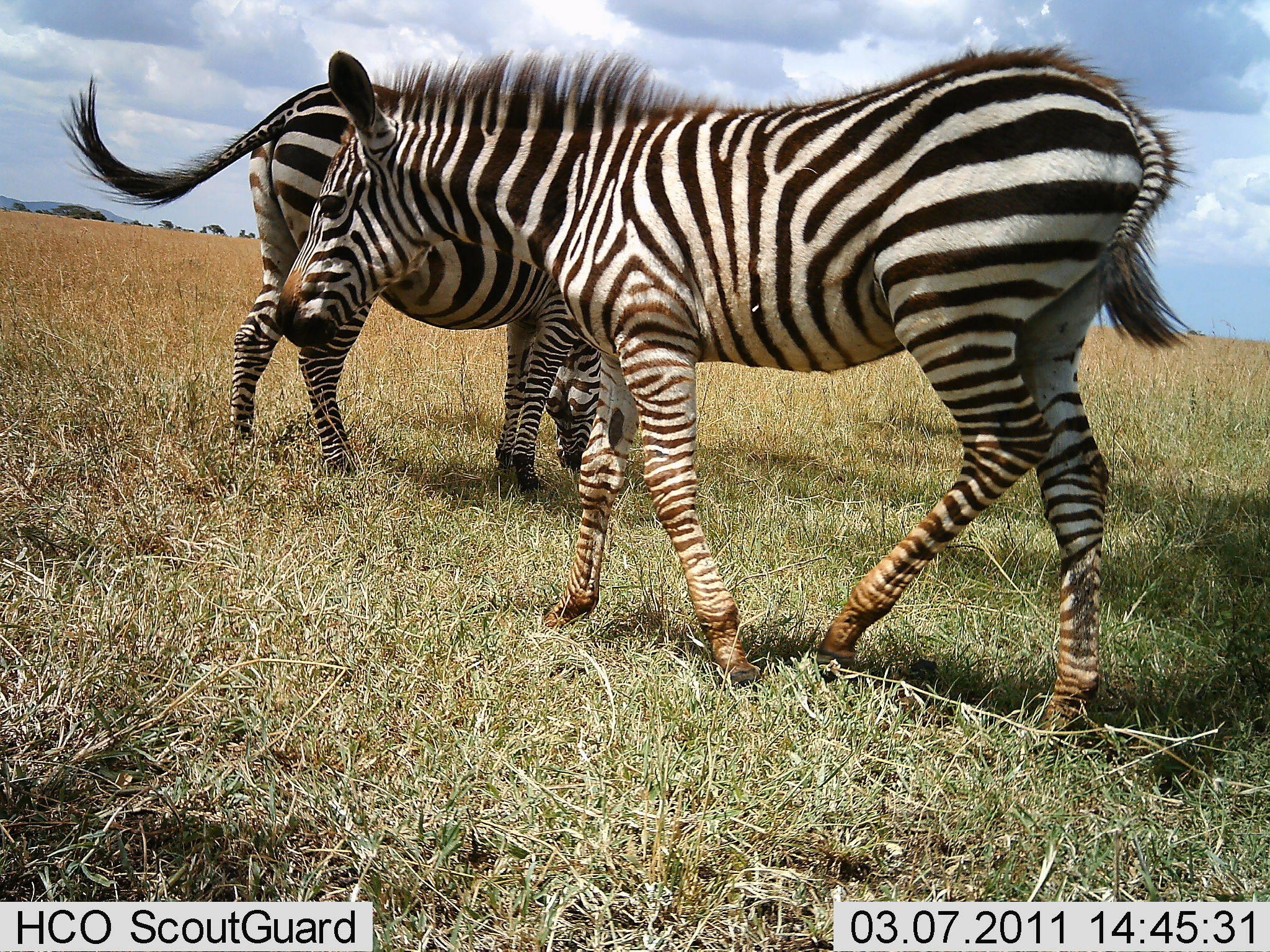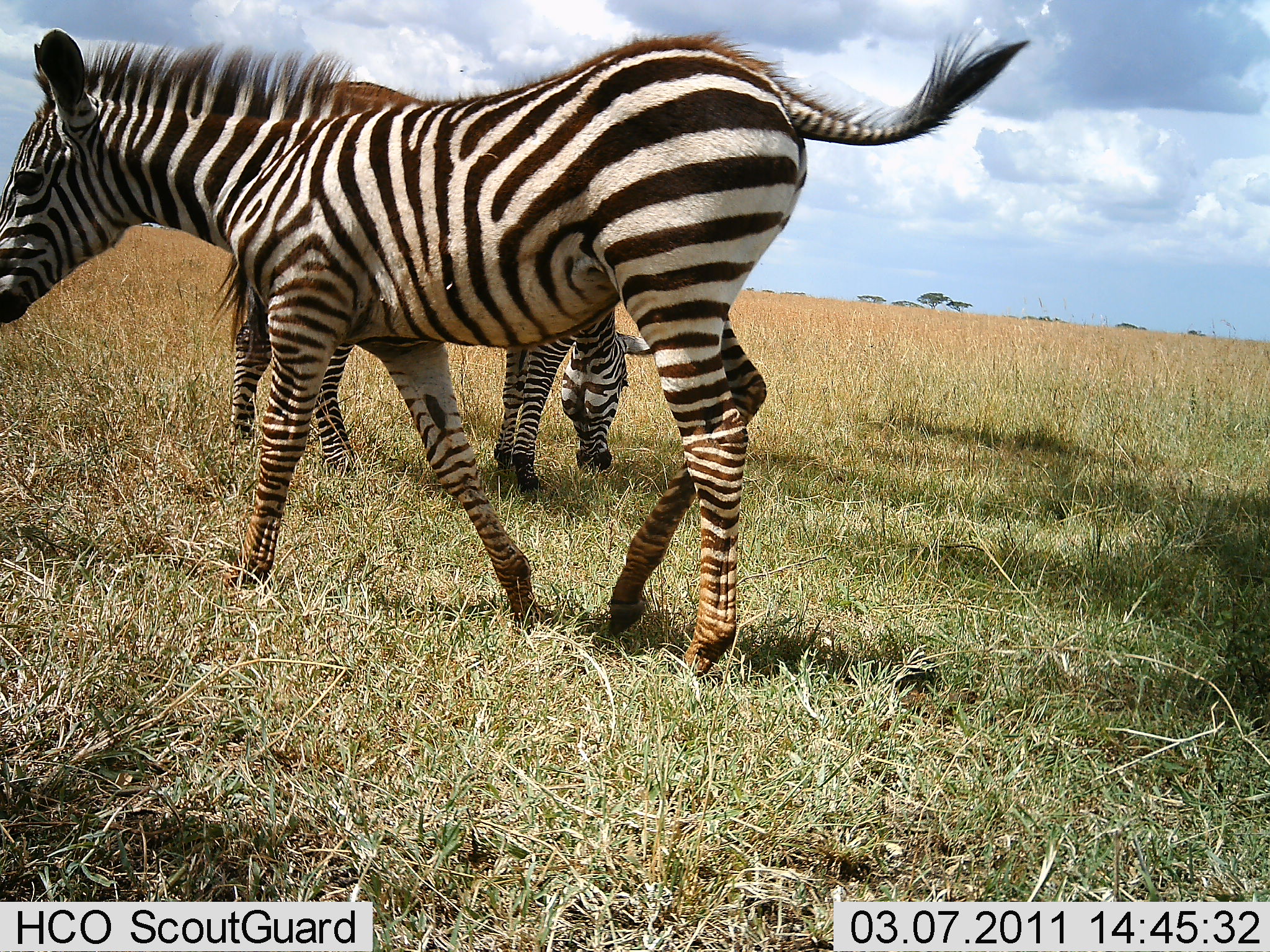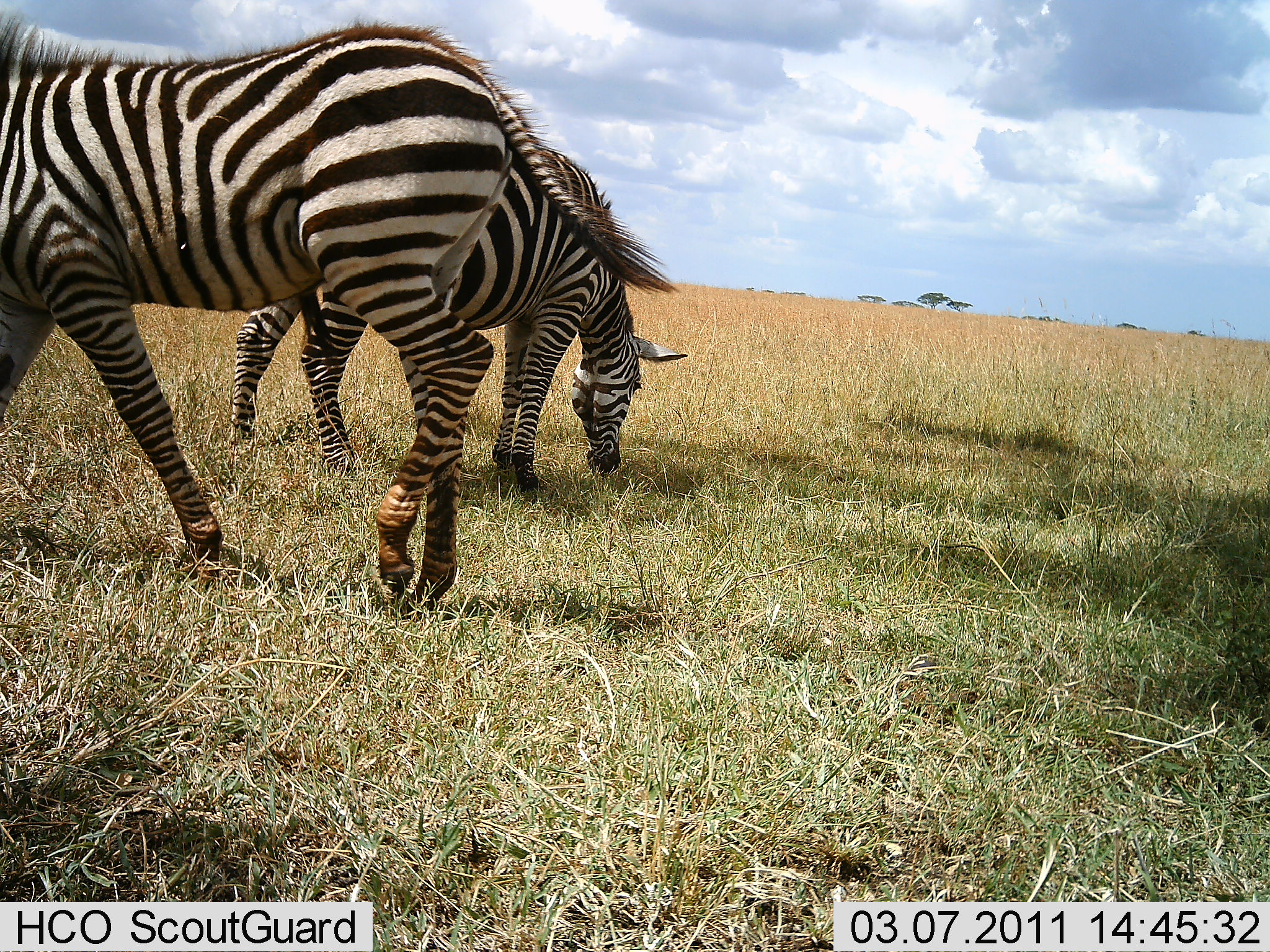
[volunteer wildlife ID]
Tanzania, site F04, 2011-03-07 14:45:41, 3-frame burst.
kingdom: Animalia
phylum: Chordata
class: Mammalia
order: Perissodactyla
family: Equidae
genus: Equus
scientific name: Equus quagga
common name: plains zebra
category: zebra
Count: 2.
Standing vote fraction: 25%.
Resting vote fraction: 0%.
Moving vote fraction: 83%.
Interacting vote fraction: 0%.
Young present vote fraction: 0%.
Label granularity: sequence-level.